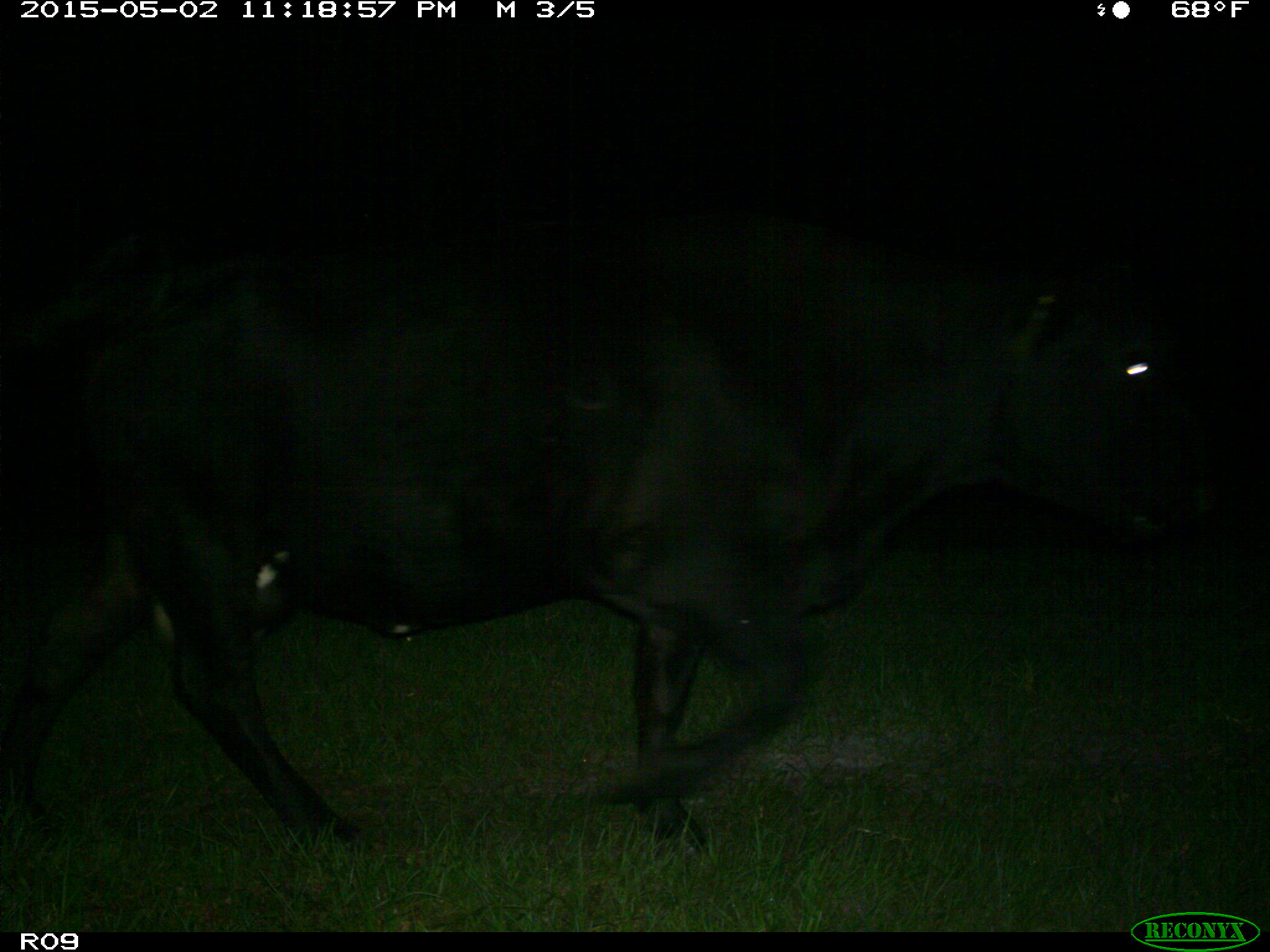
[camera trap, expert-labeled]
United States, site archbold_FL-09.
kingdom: Animalia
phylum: Chordata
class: Mammalia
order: Artiodactyla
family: Bovidae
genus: Bos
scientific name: Bos taurus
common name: domestic cow